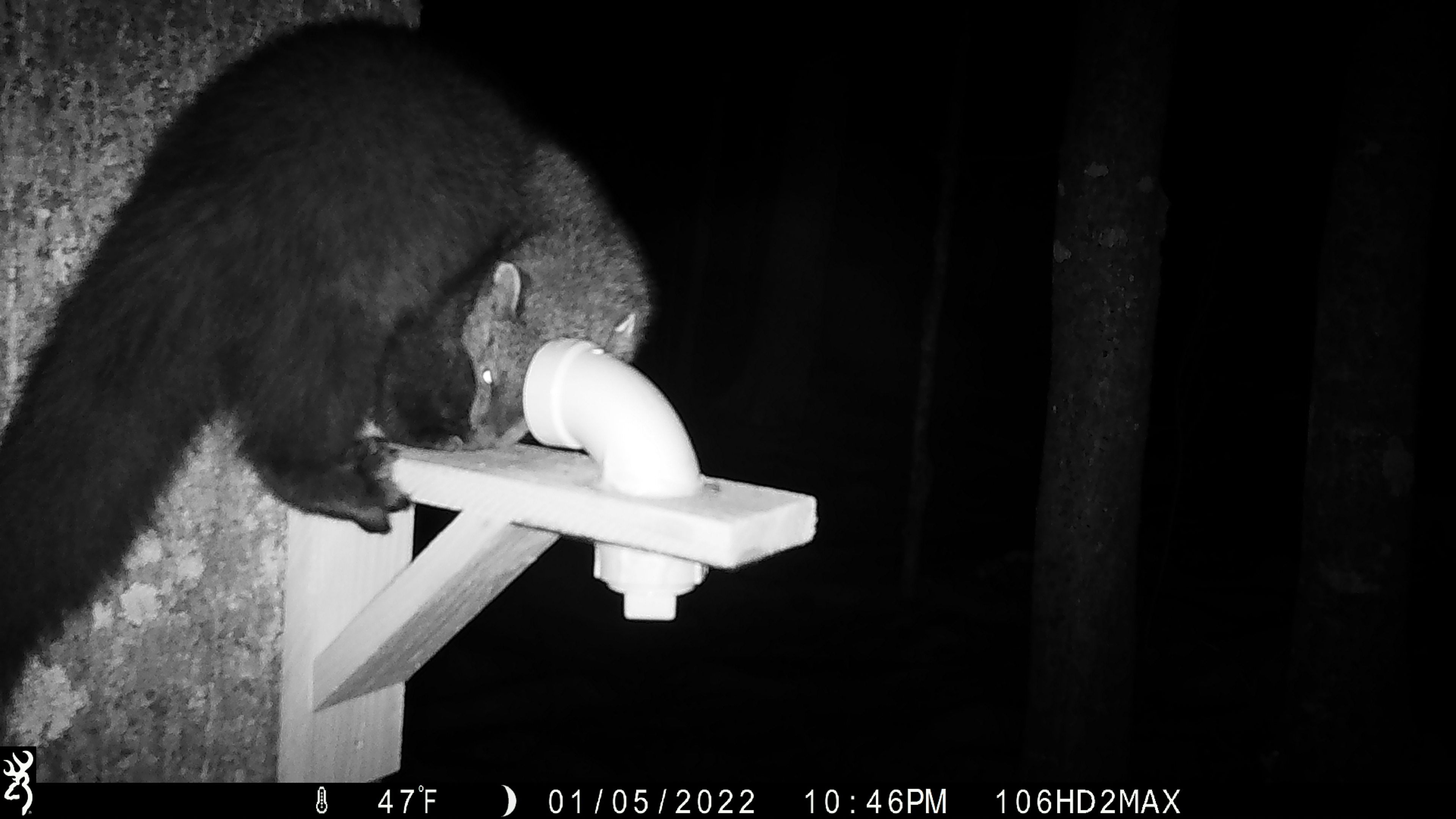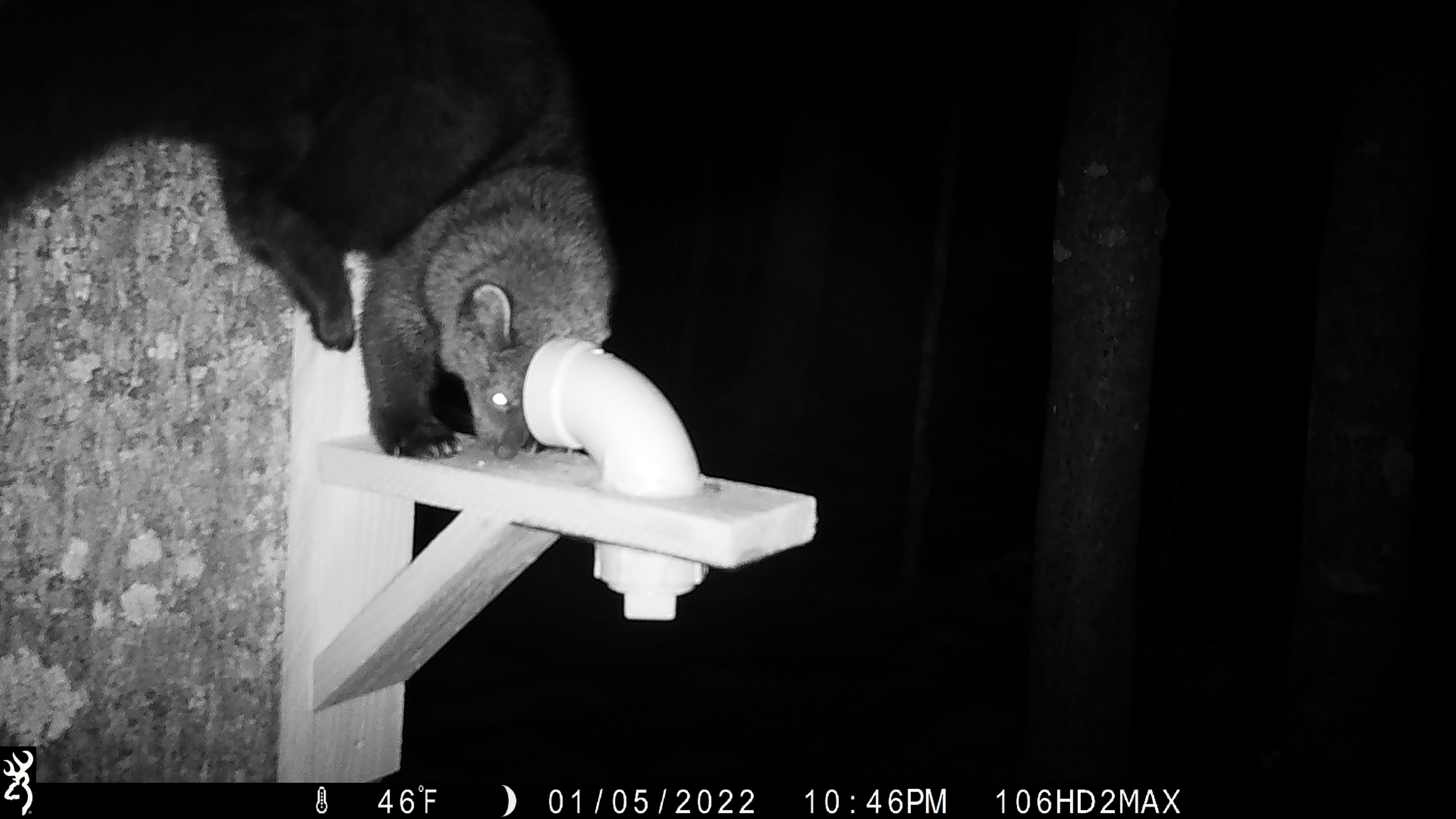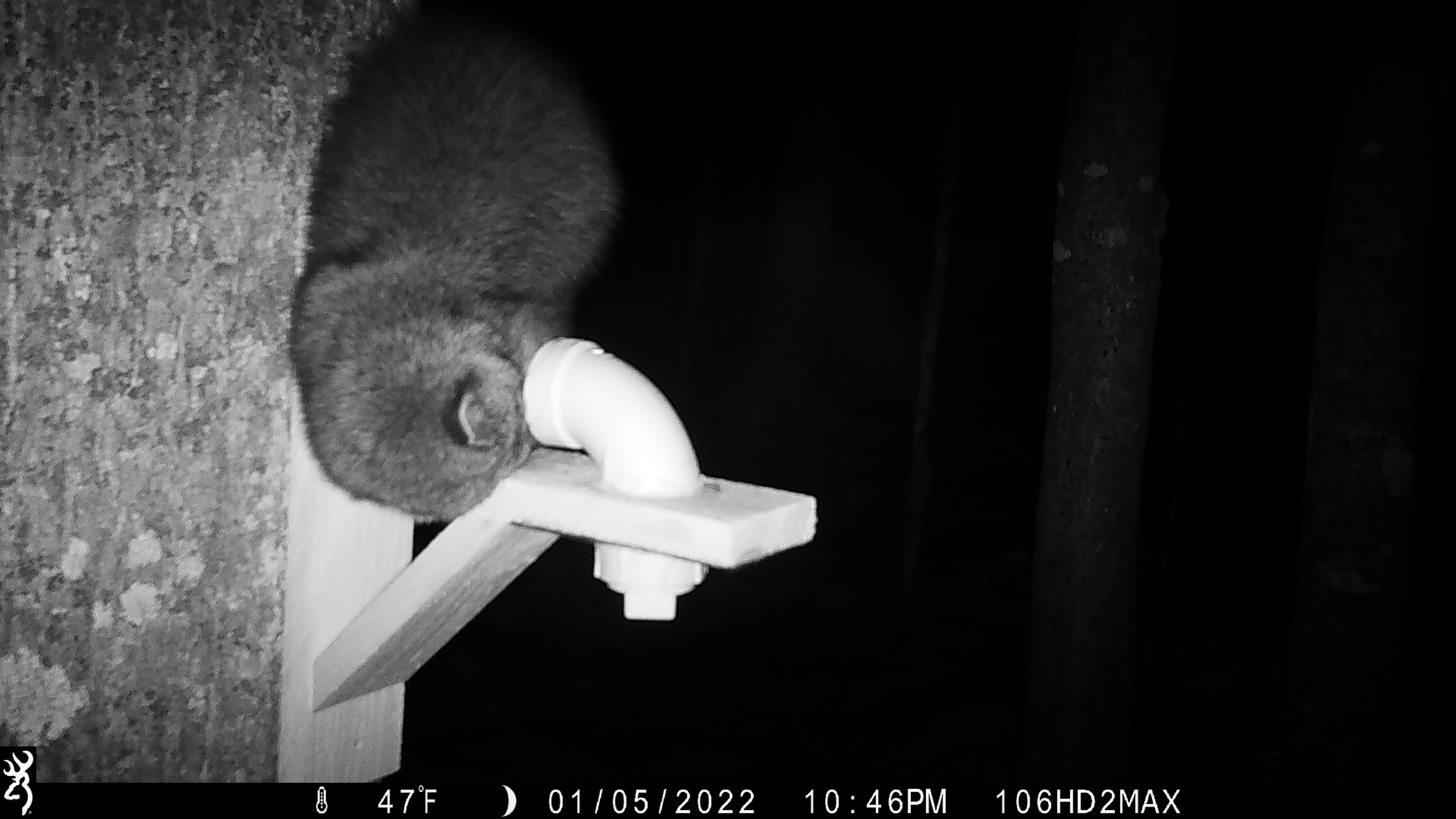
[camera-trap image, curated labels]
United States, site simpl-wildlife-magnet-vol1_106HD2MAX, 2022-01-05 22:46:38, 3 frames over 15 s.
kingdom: Animalia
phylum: Chordata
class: Mammalia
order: Carnivora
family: Mustelidae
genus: Pekania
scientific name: Pekania pennanti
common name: fisher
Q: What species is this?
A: Fisher (Pekania pennanti).